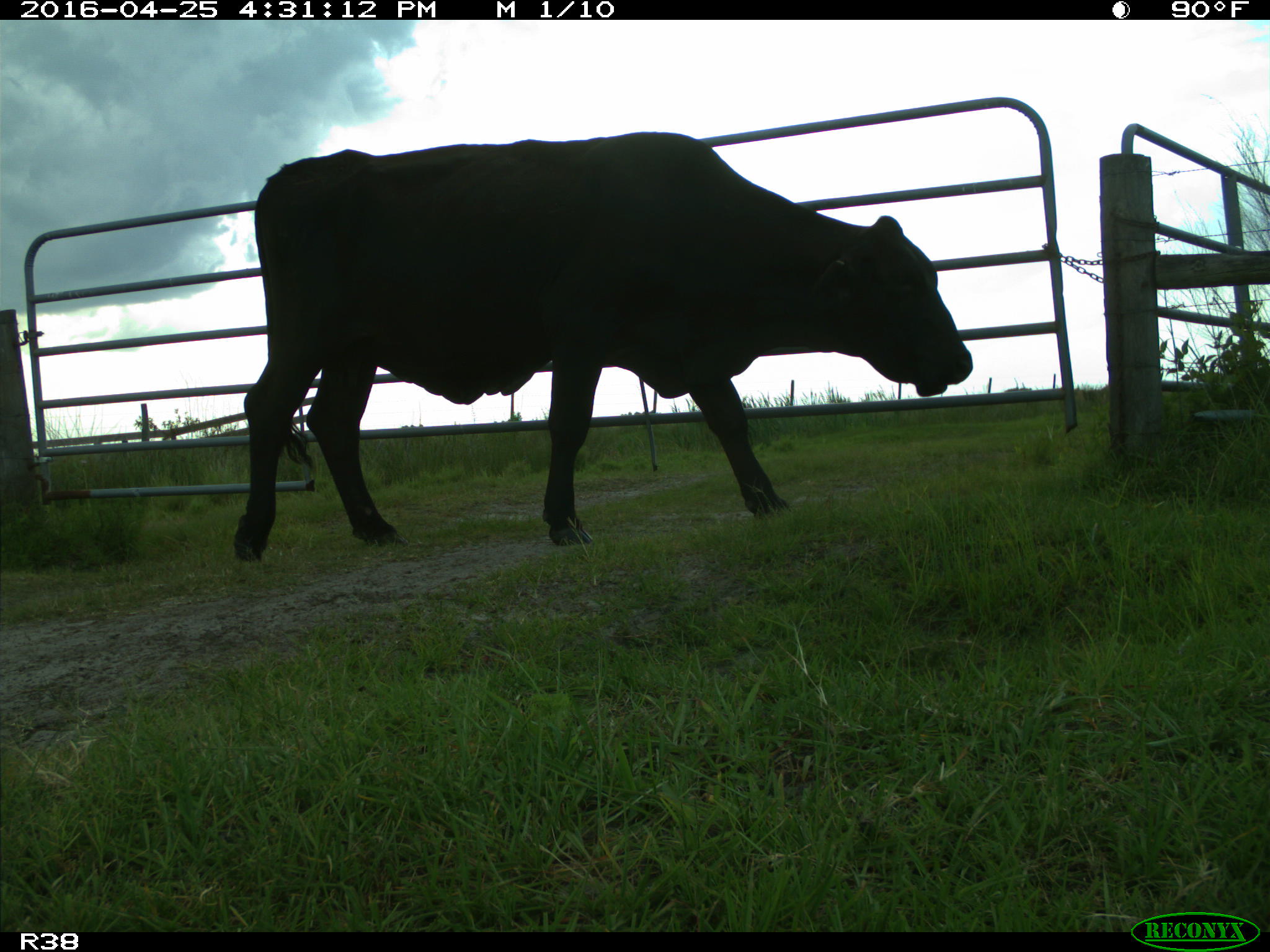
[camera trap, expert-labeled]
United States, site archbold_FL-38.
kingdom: Animalia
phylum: Chordata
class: Mammalia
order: Artiodactyla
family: Bovidae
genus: Bos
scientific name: Bos taurus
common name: domestic cow